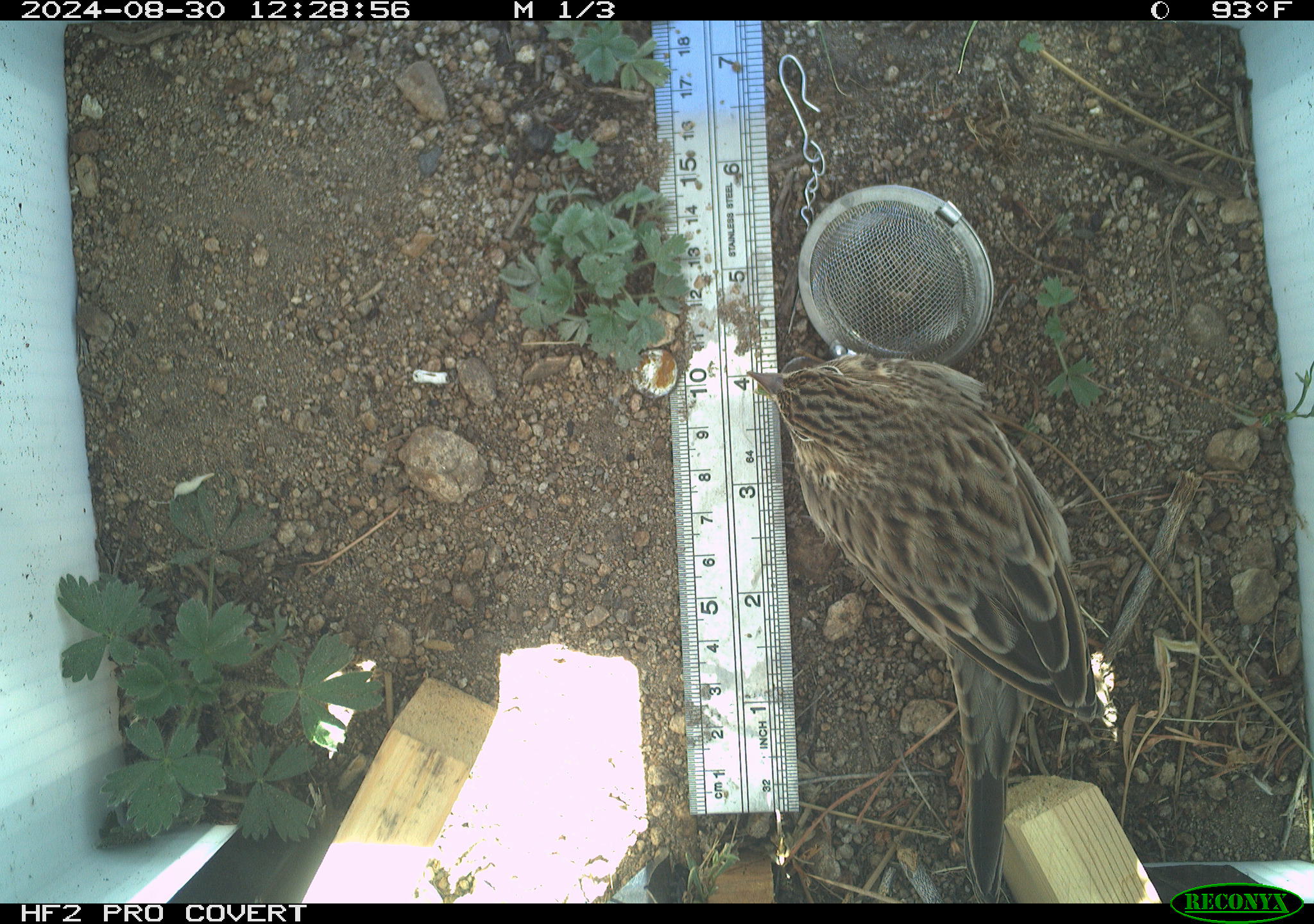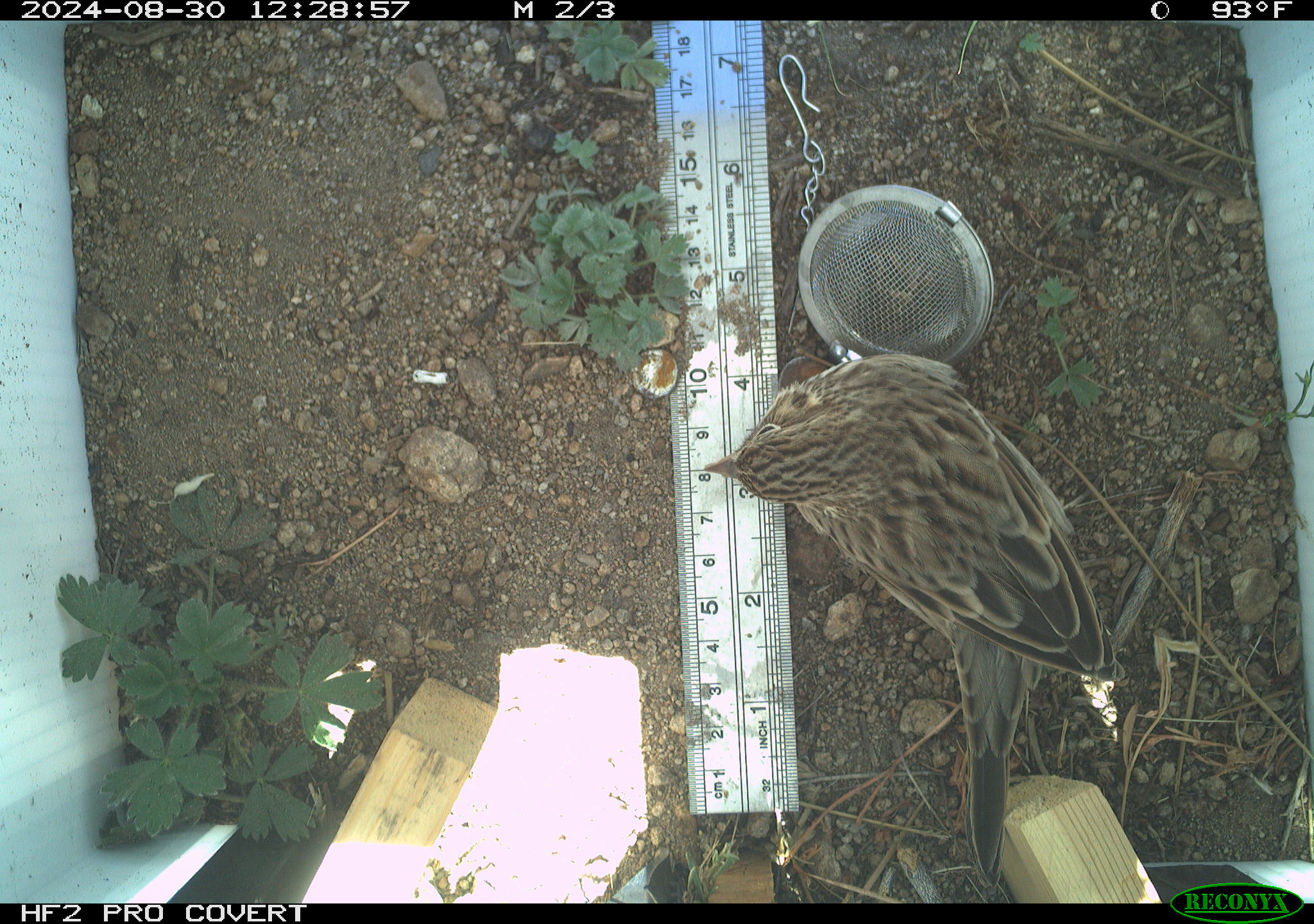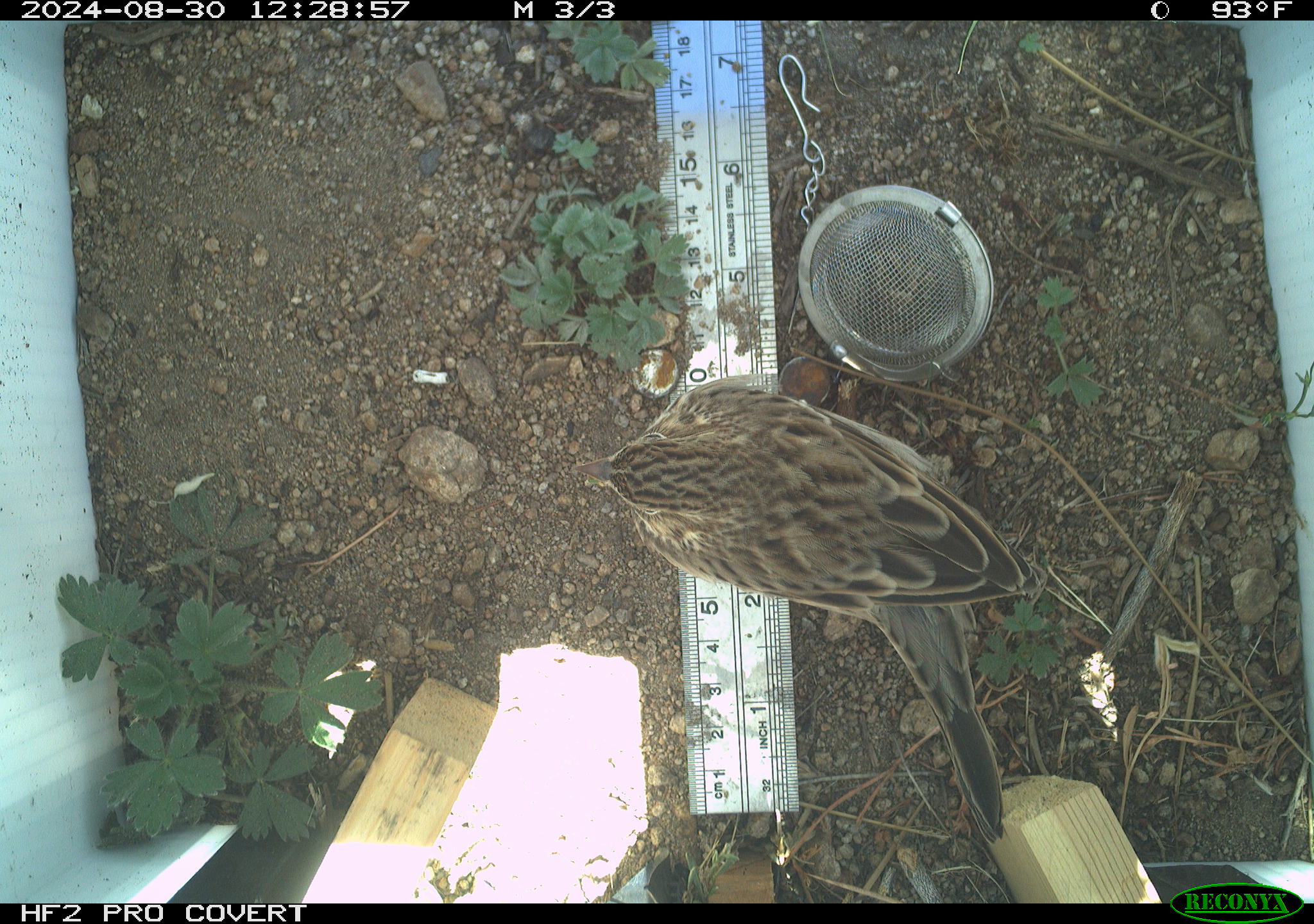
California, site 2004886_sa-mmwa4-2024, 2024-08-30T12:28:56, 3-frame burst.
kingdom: Animalia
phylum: Chordata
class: Aves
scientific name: Aves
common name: bird